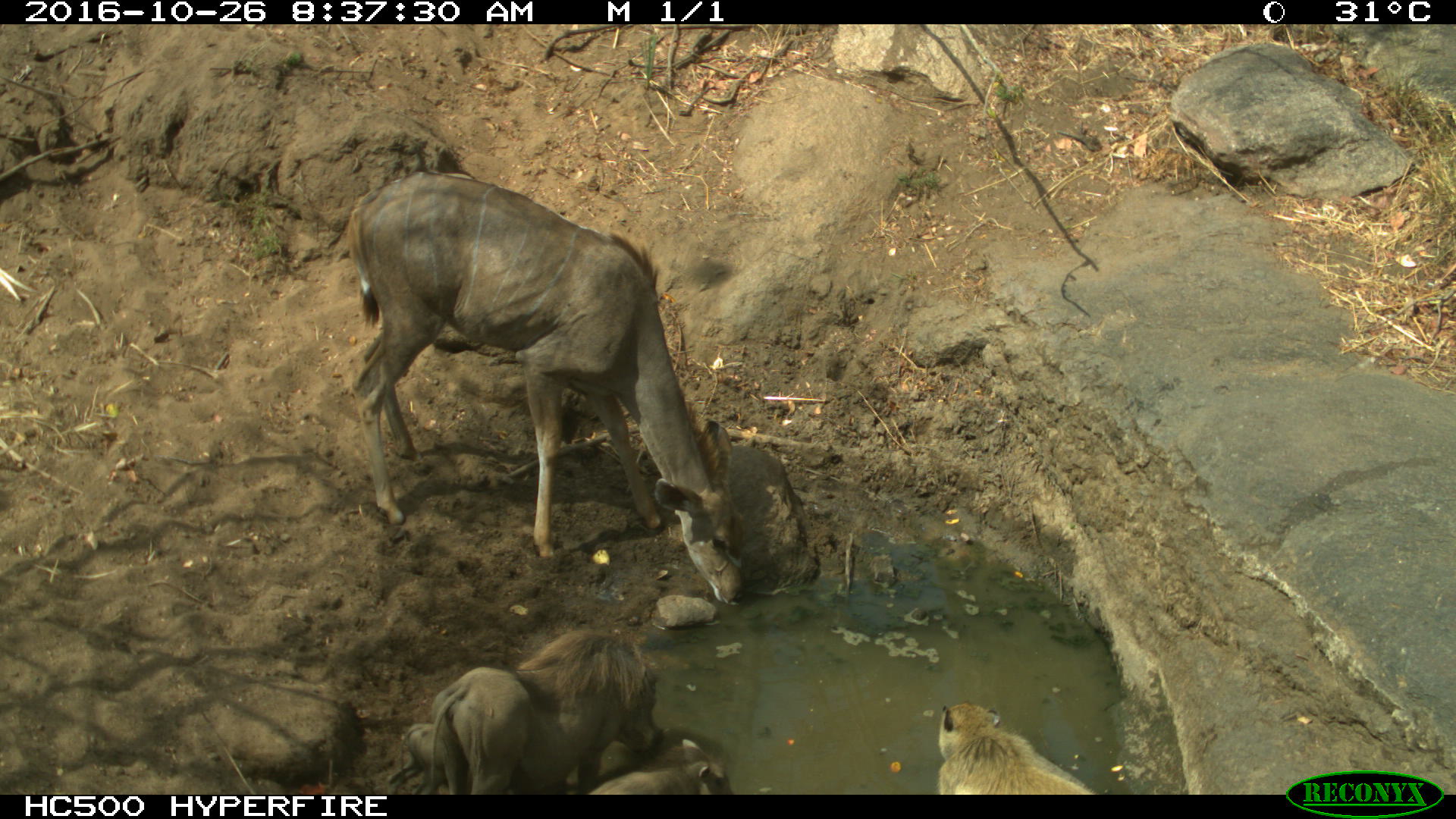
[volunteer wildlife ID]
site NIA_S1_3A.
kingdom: Animalia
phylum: Chordata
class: Mammalia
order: Primates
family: Cercopithecidae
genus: Papio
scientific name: Papio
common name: baboon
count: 1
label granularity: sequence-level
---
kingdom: Animalia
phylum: Chordata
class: Mammalia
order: Artiodactyla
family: Bovidae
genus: Tragelaphus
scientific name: Tragelaphus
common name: kudu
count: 1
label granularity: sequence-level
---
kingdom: Animalia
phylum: Chordata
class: Mammalia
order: Artiodactyla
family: Suidae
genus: Phacochoerus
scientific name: Phacochoerus africanus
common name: warthog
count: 2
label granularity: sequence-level